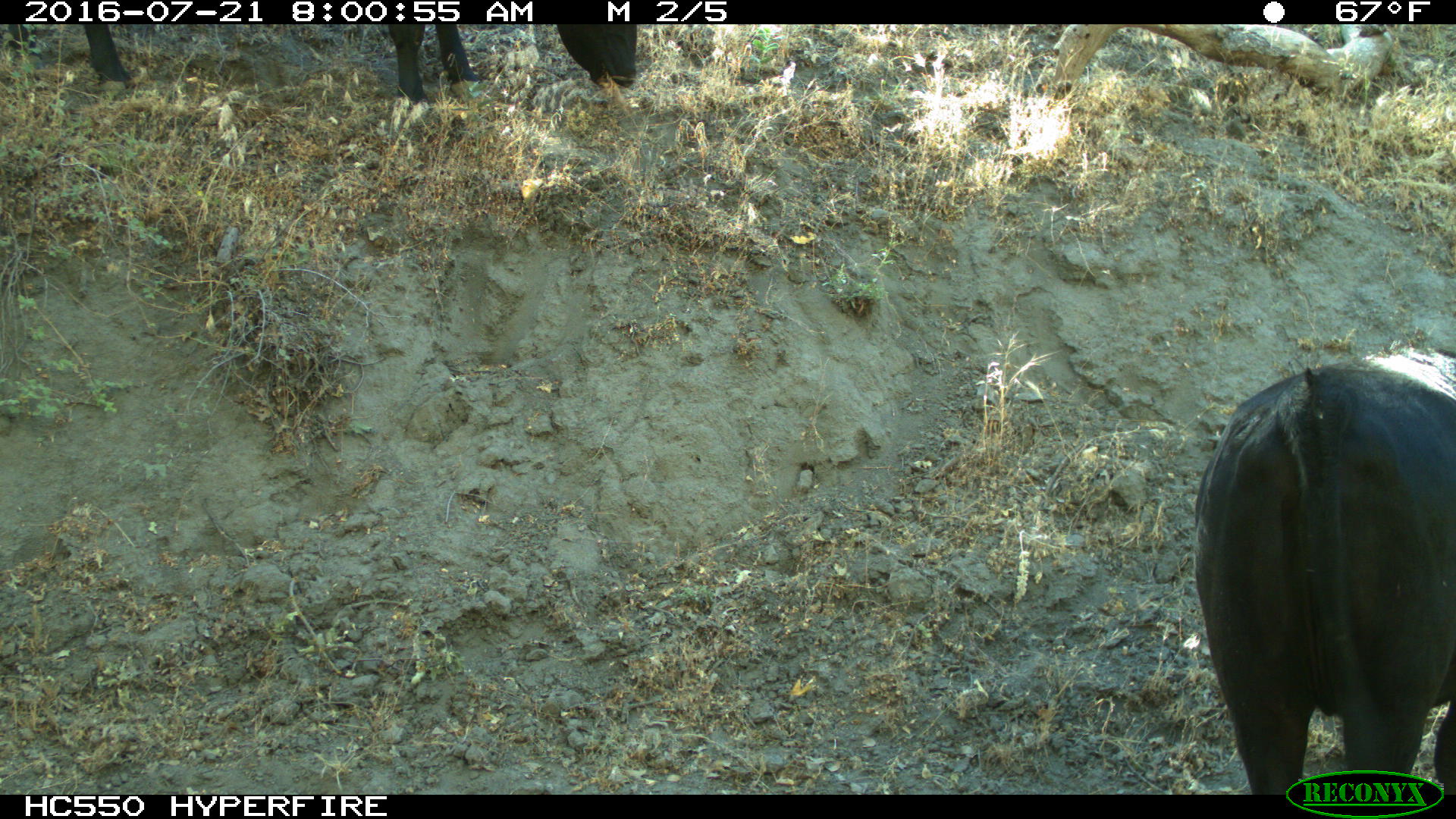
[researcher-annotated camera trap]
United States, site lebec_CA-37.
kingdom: Animalia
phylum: Chordata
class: Mammalia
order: Artiodactyla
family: Bovidae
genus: Bos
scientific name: Bos taurus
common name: domestic cow